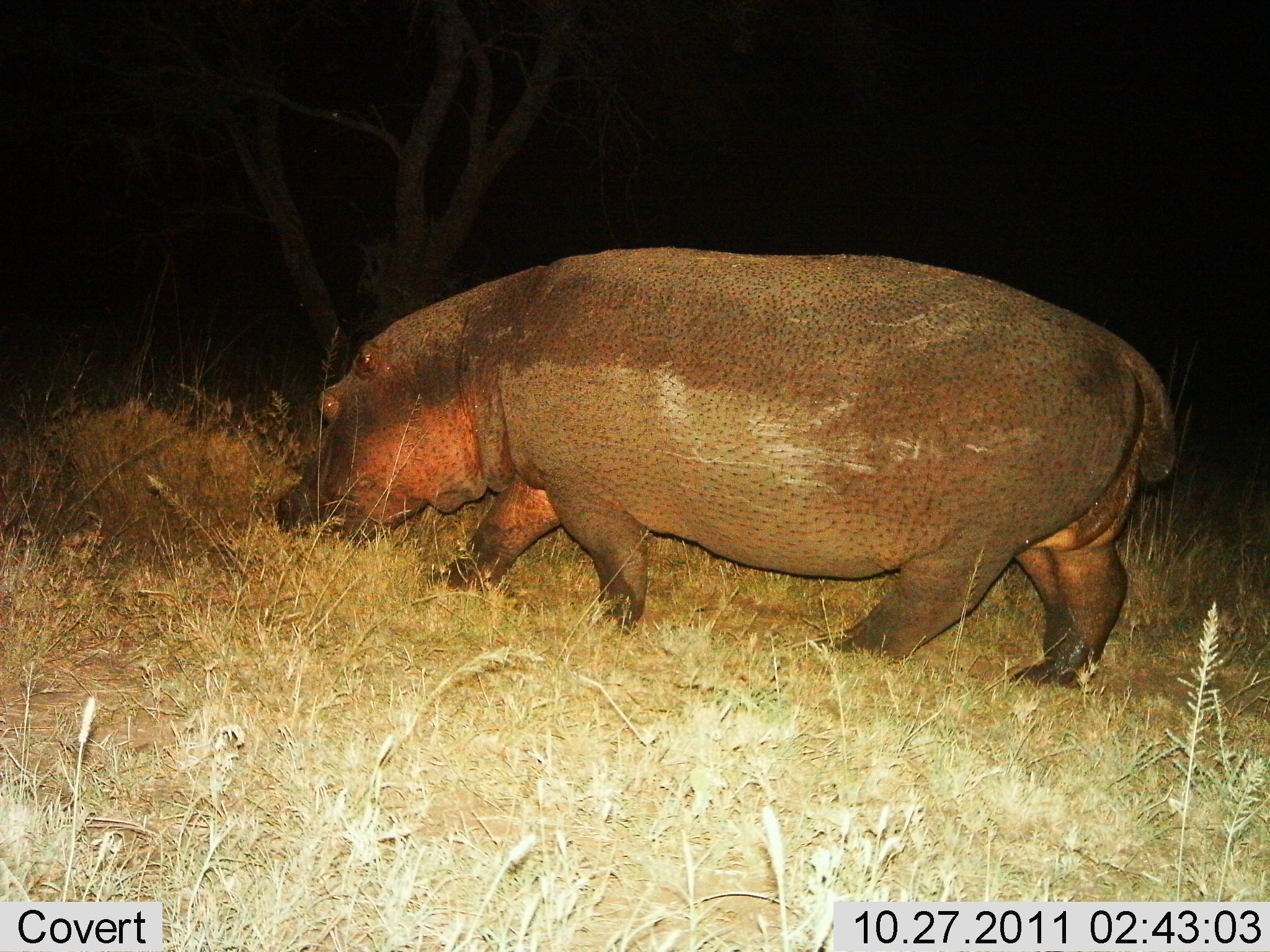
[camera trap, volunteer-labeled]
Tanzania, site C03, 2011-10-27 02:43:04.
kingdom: Animalia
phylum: Chordata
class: Mammalia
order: Artiodactyla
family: Hippopotamidae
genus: Hippopotamus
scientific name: Hippopotamus amphibius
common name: hippopotamus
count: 1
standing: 17%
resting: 0%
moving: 58%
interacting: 0%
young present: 0%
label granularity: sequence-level